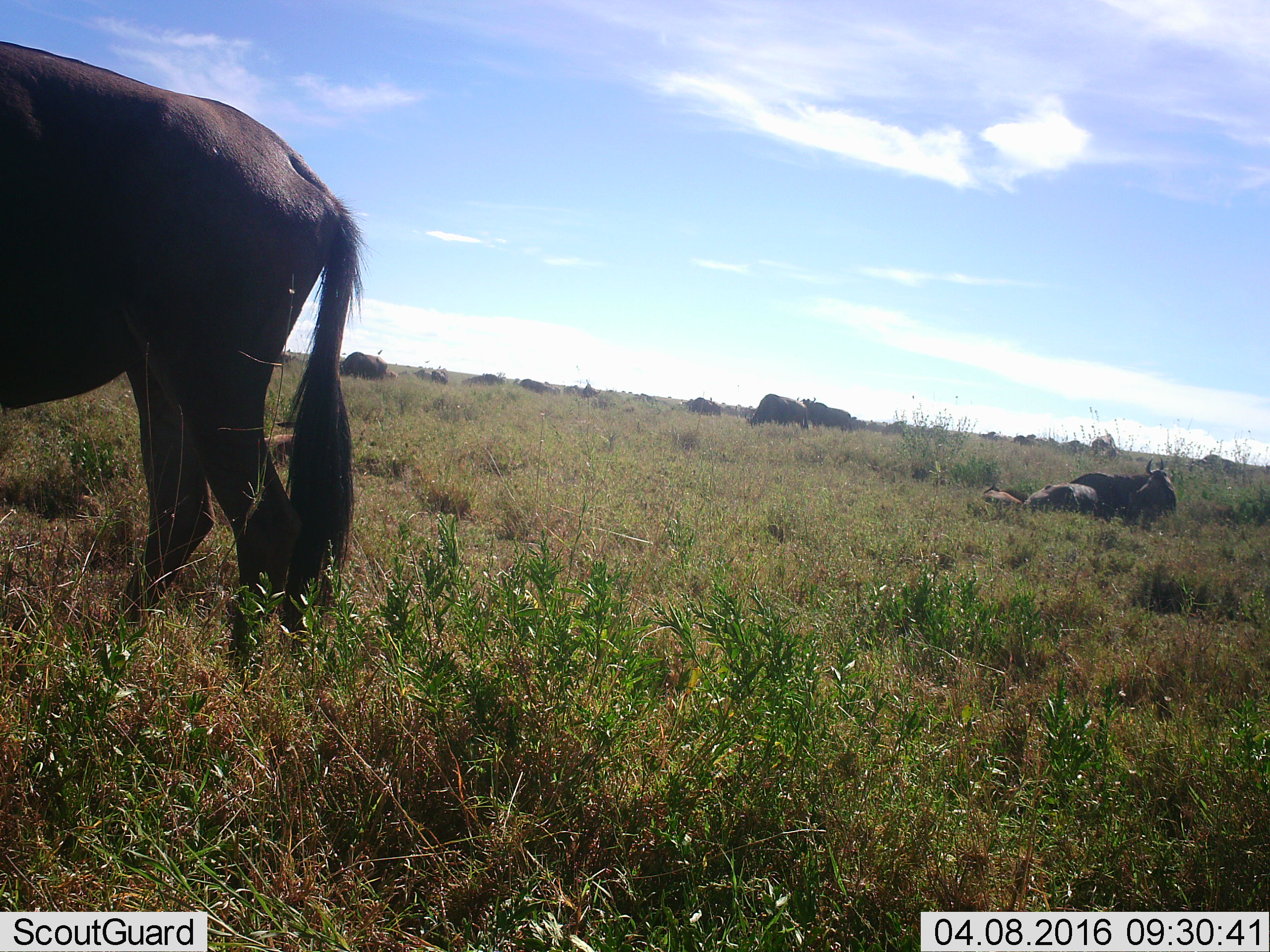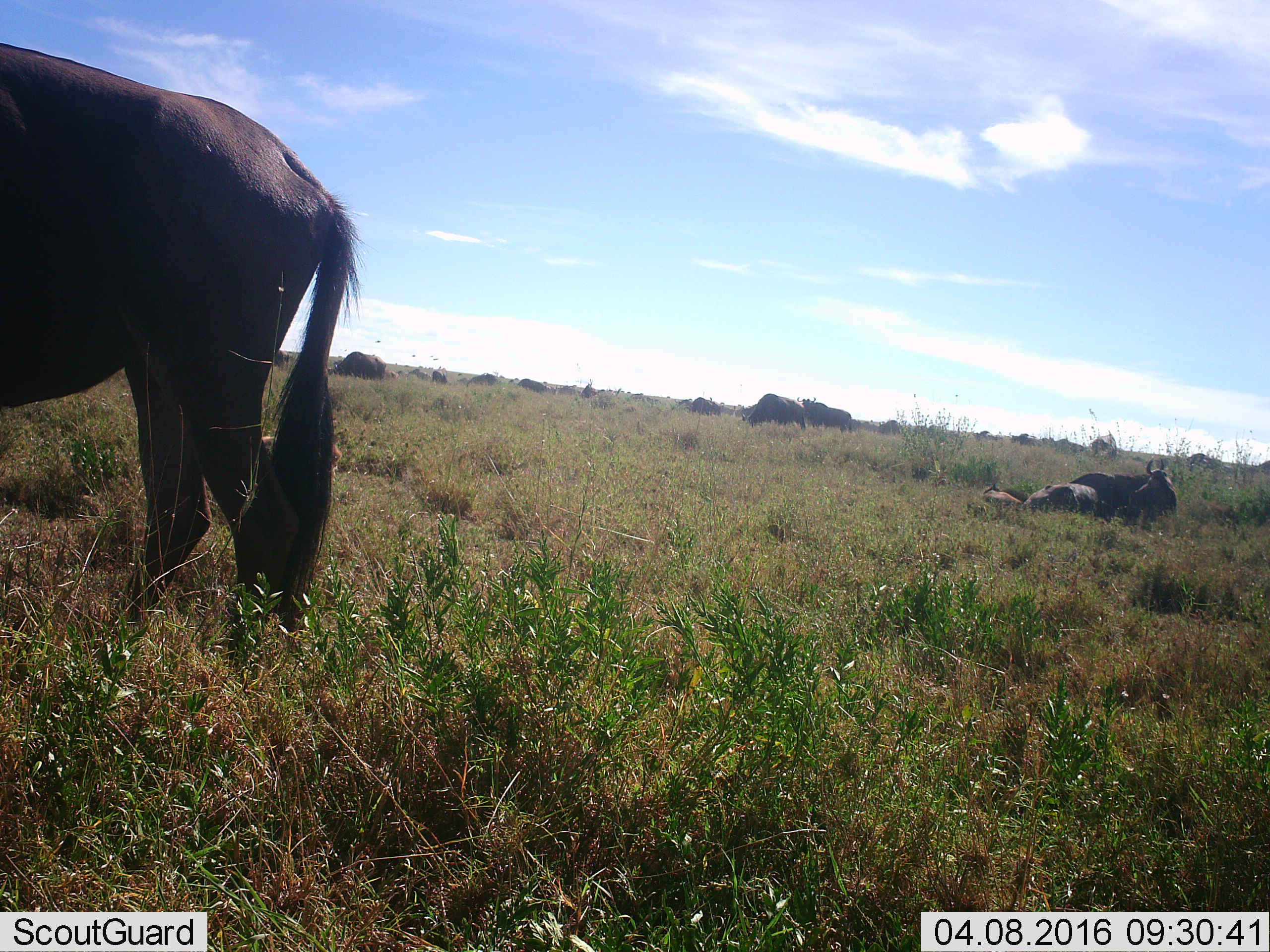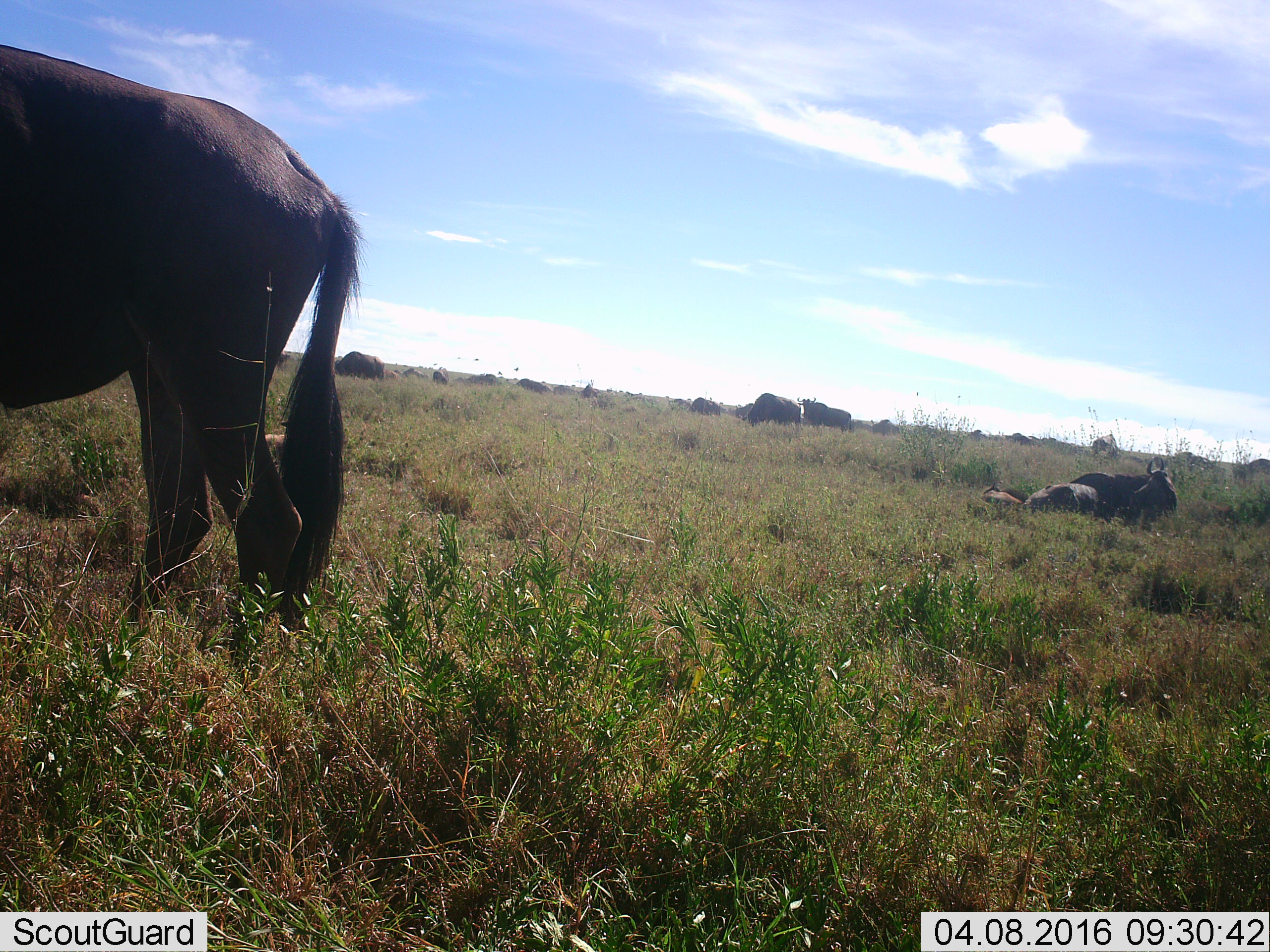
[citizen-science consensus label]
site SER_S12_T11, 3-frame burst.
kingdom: Animalia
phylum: Chordata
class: Mammalia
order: Artiodactyla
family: Bovidae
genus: Connochaetes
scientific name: Connochaetes taurinus taurinus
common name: blue wildebeest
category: wildebeestblue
Wildebeestblue (blue wildebeest) (Connochaetes taurinus taurinus), count 51+. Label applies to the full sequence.